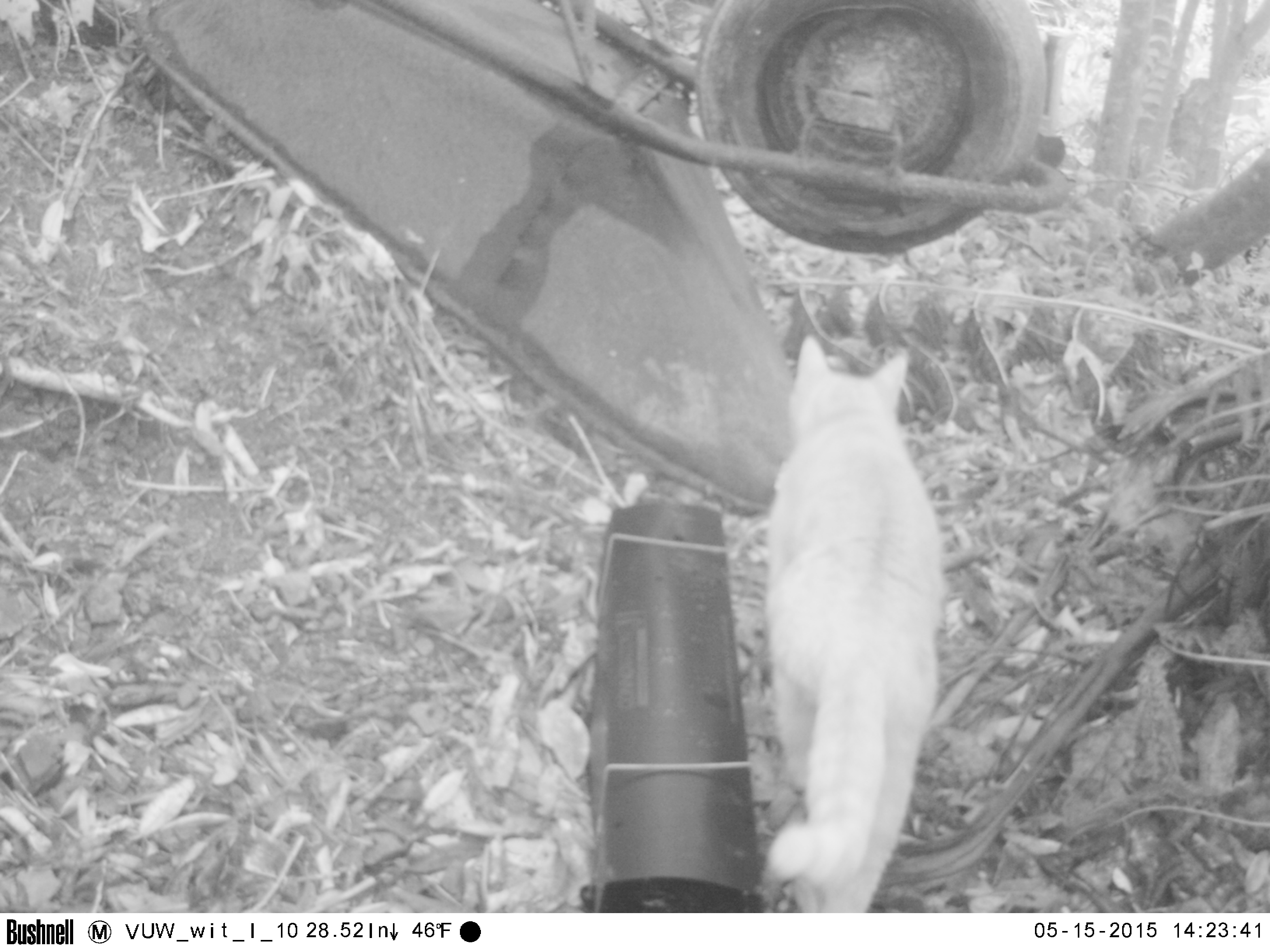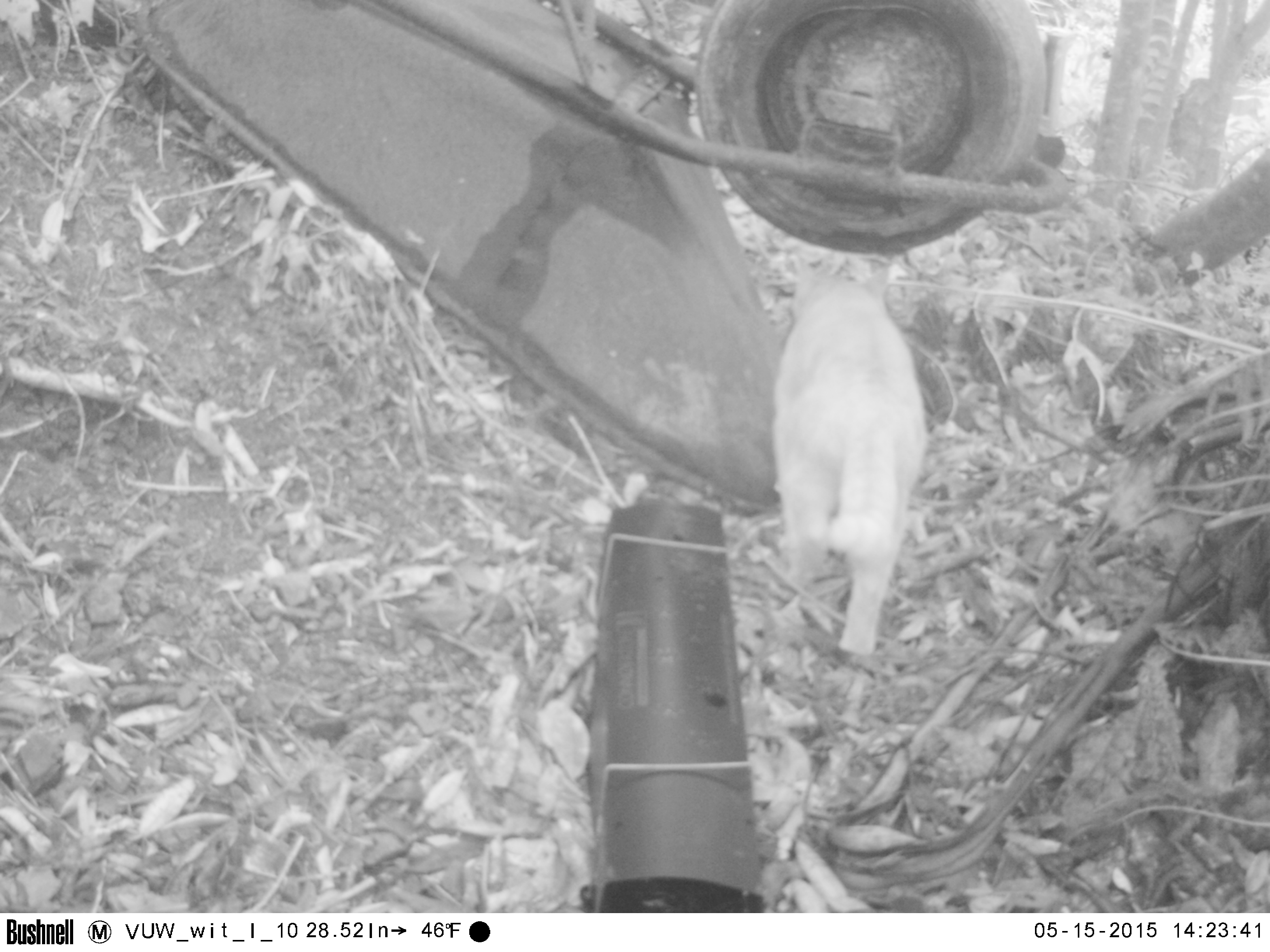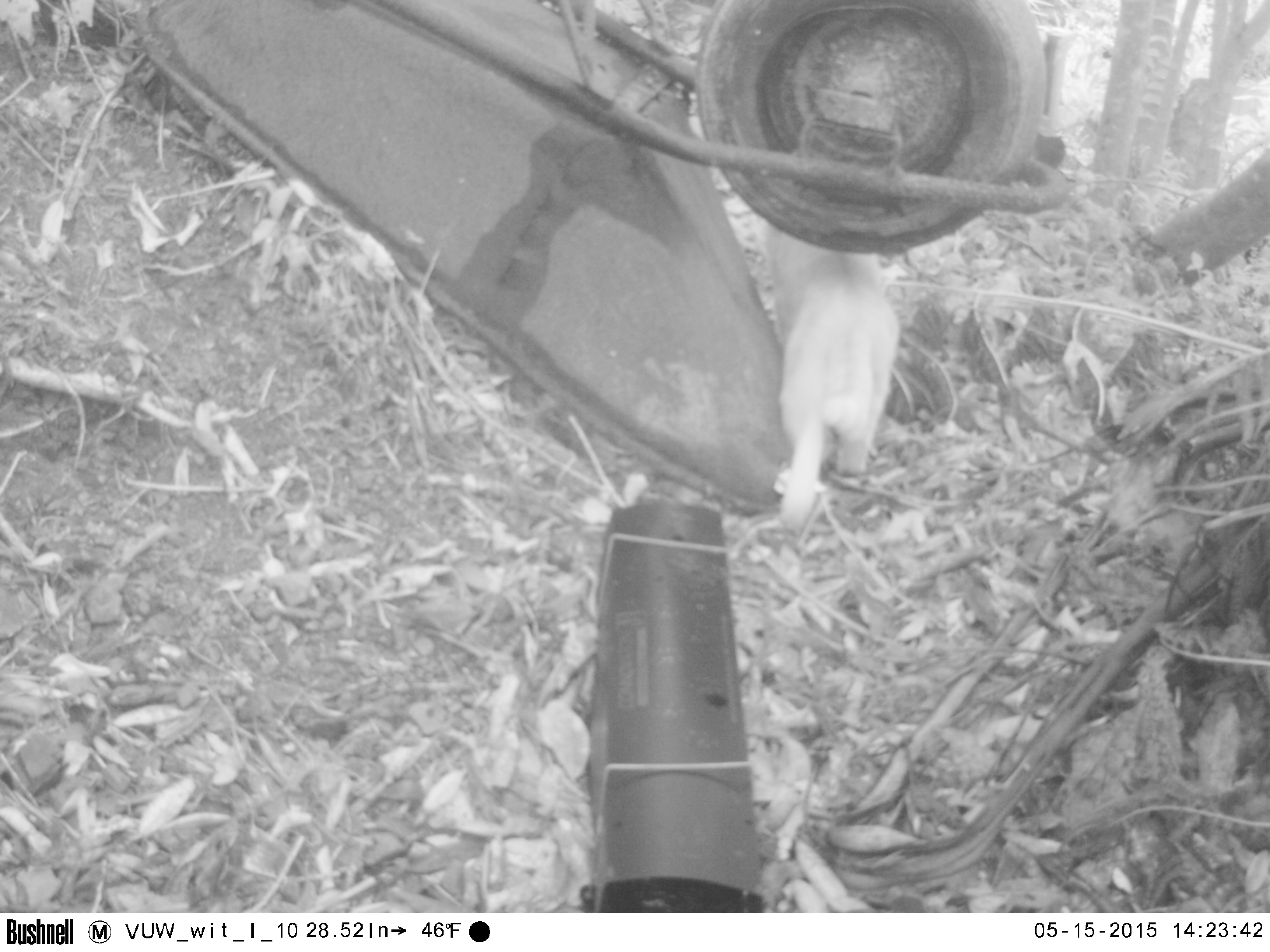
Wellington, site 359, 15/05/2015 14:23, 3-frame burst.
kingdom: Animalia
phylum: Chordata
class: Mammalia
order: Carnivora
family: Felidae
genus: Felis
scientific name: Felis catus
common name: cat